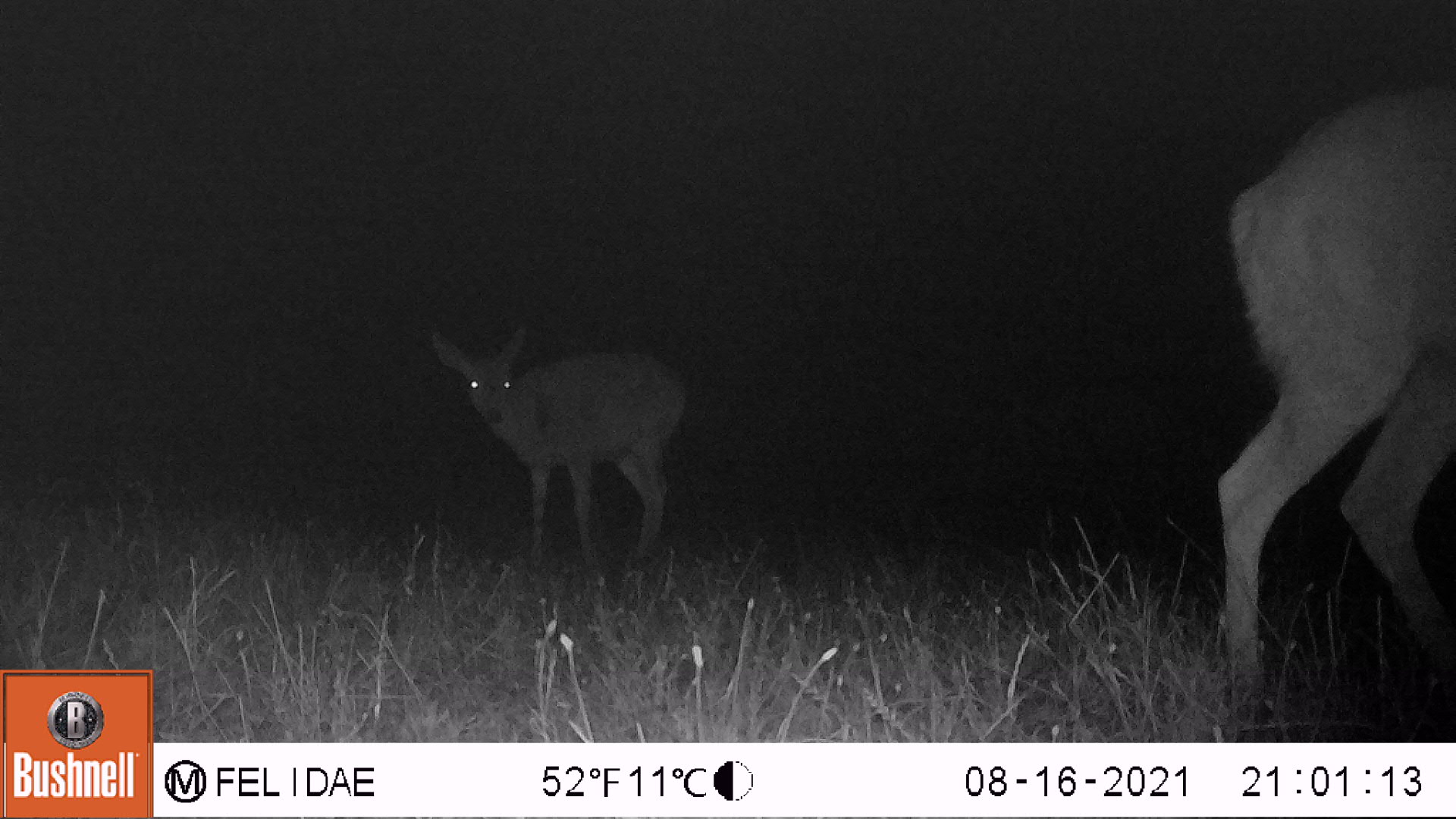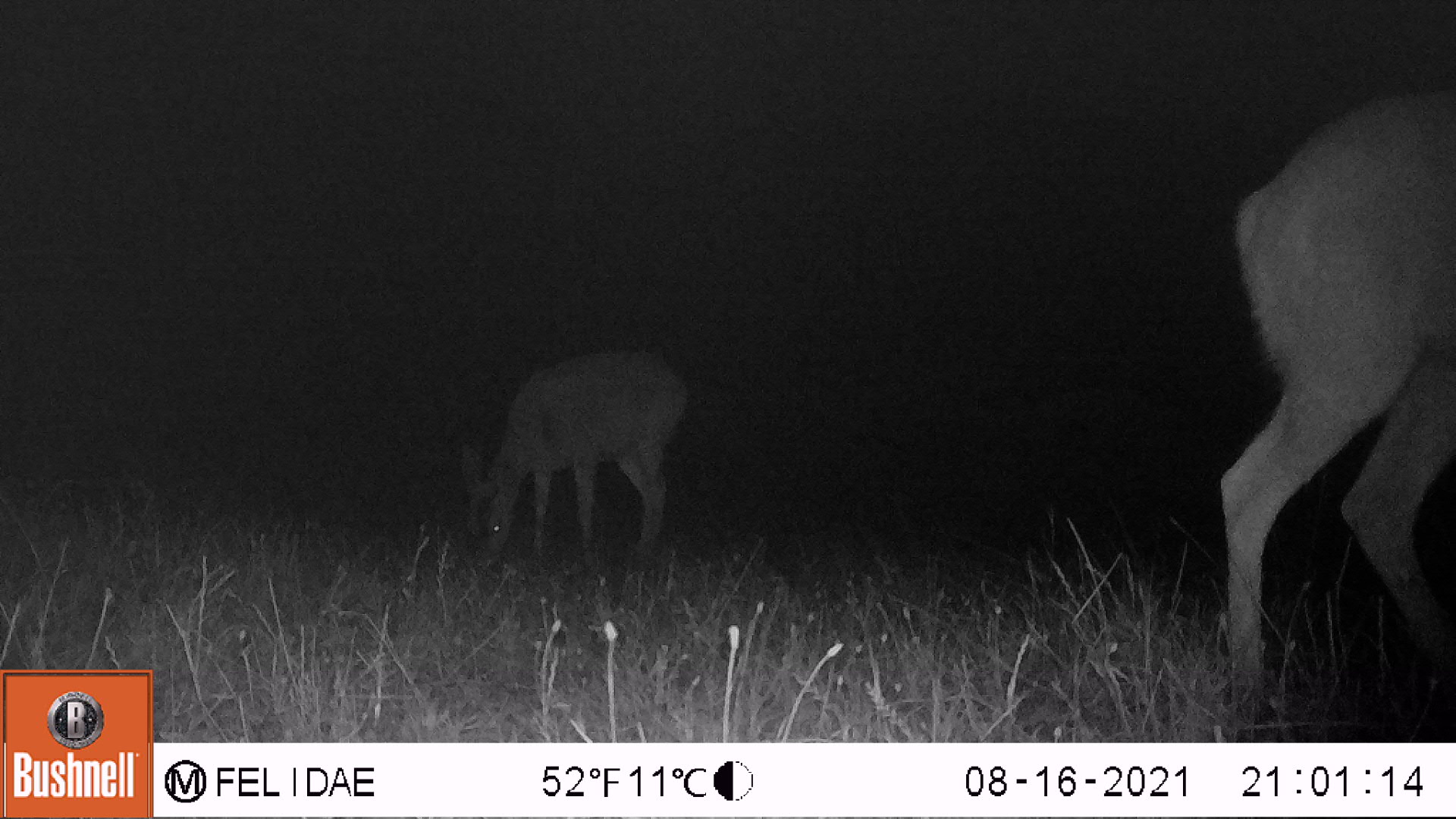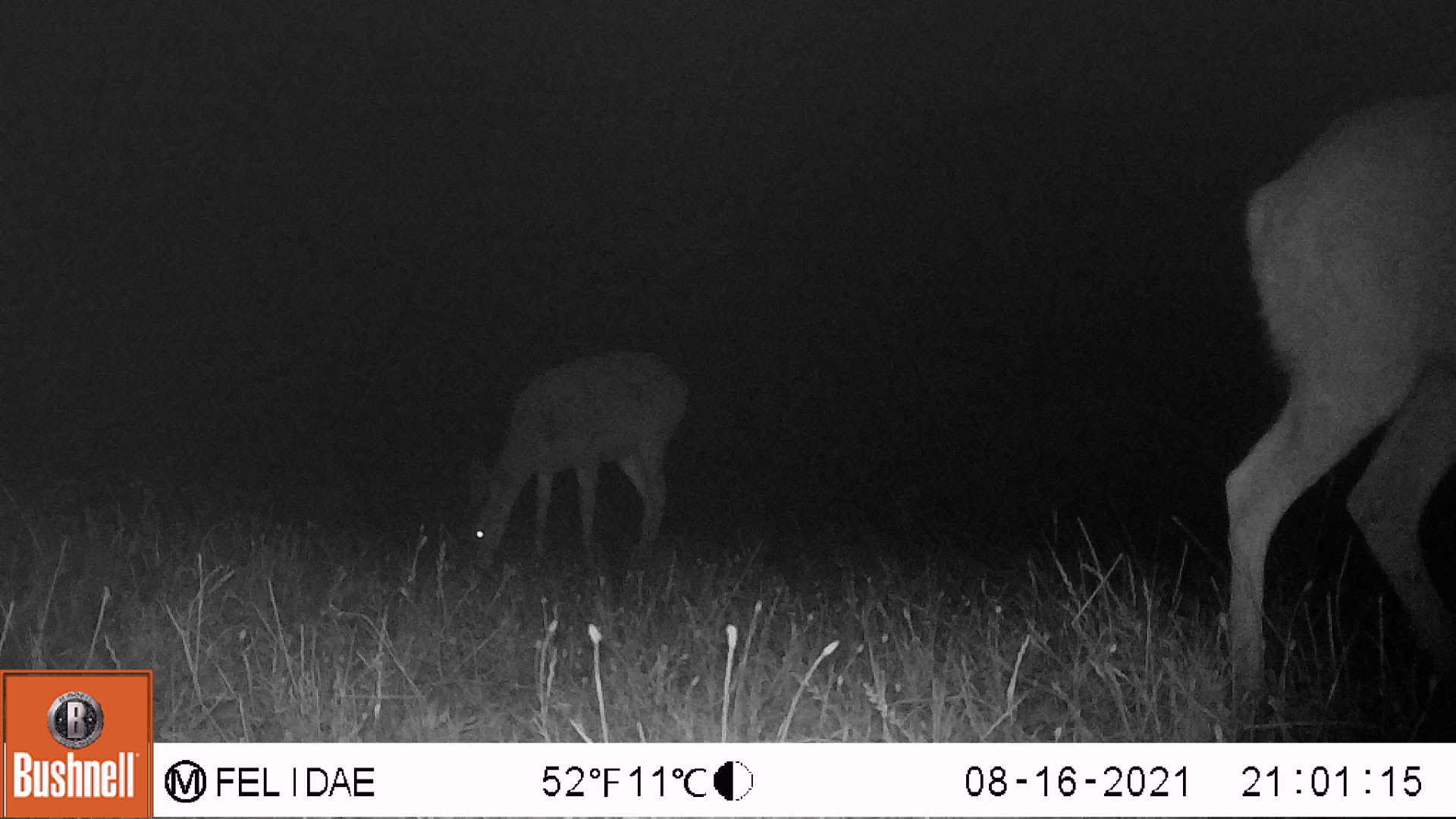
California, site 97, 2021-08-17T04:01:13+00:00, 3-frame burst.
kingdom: Animalia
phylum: Chordata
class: Mammalia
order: Artiodactyla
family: Cervidae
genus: Odocoileus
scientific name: Odocoileus hemionus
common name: mule deer